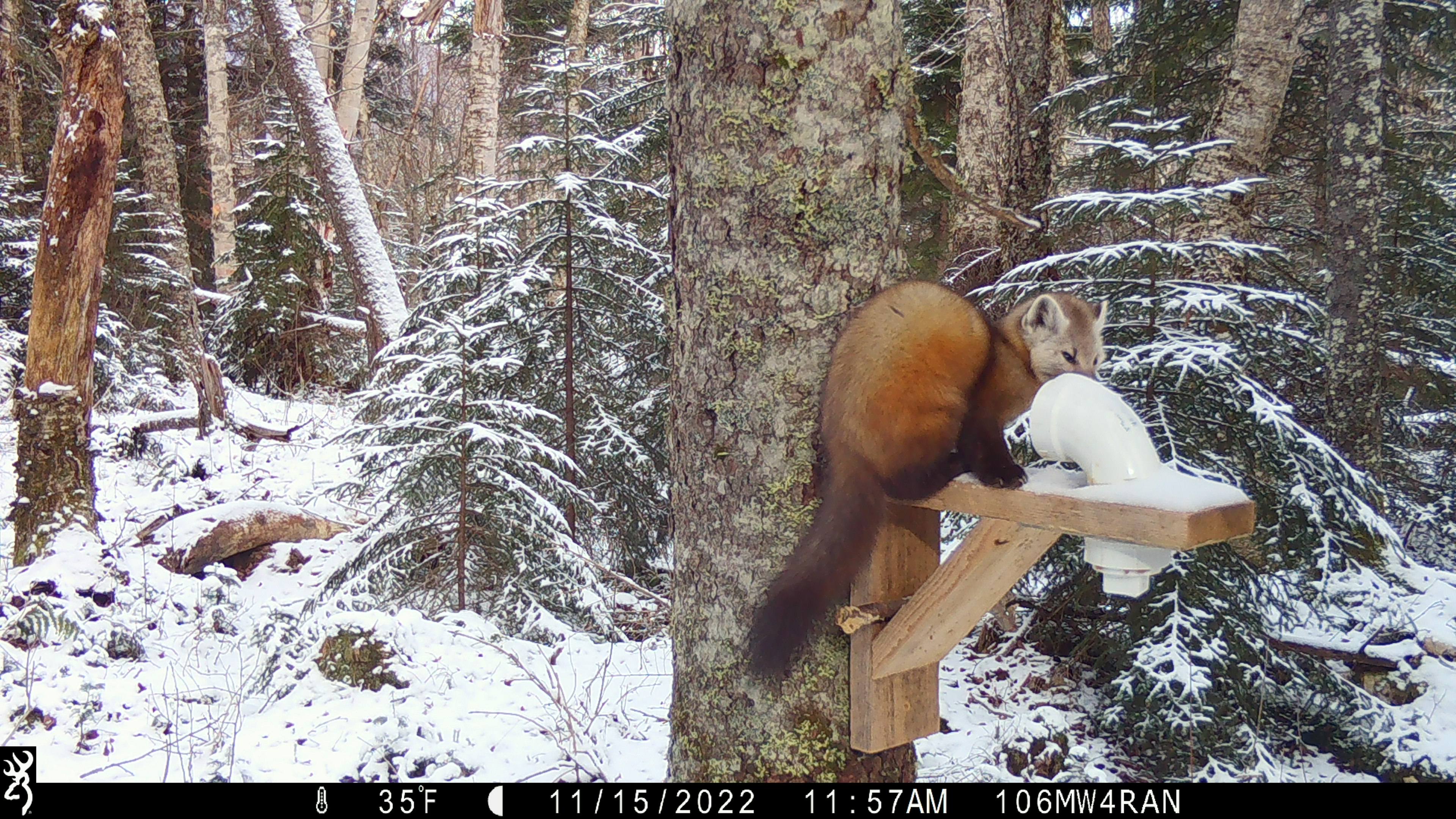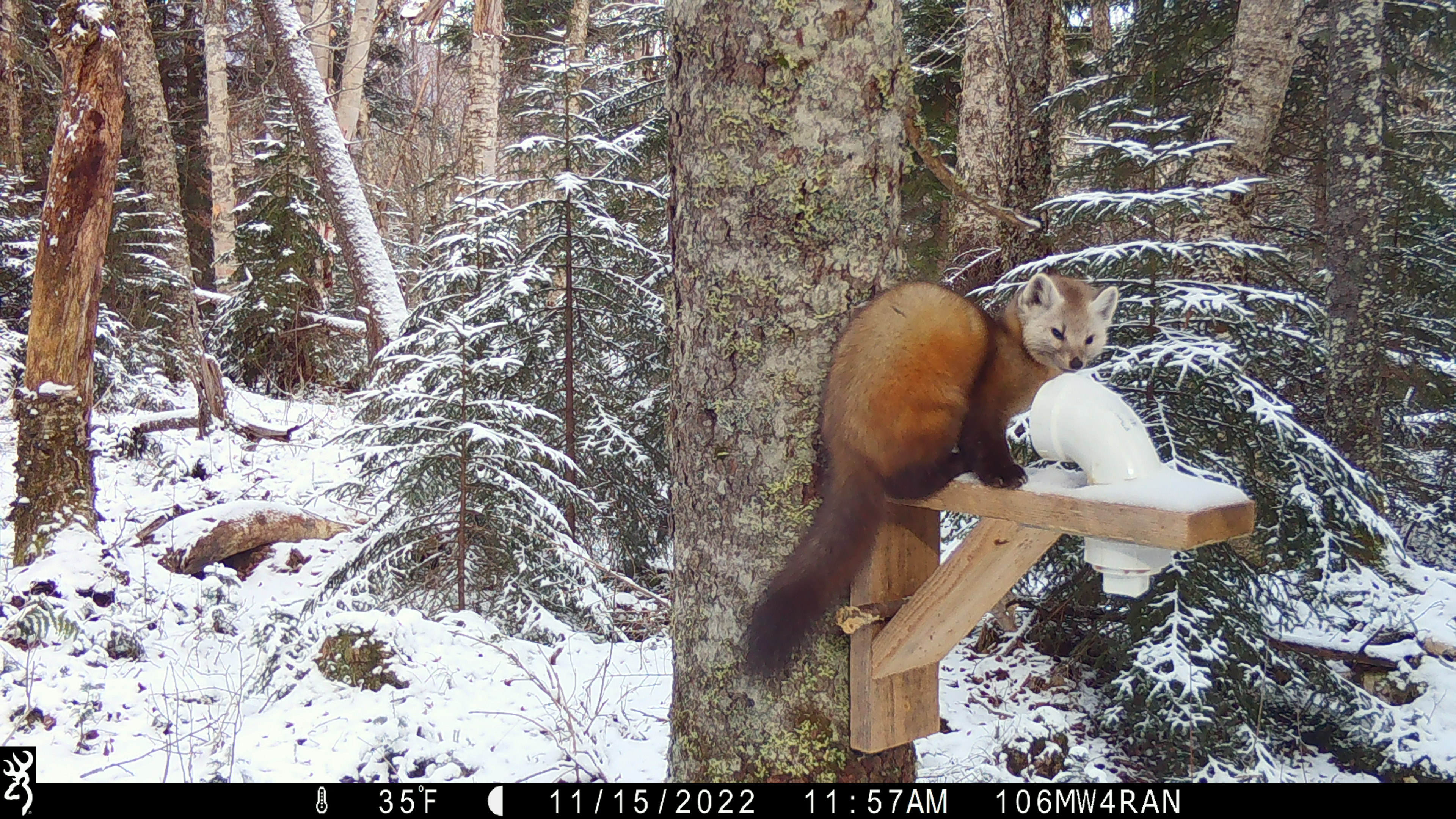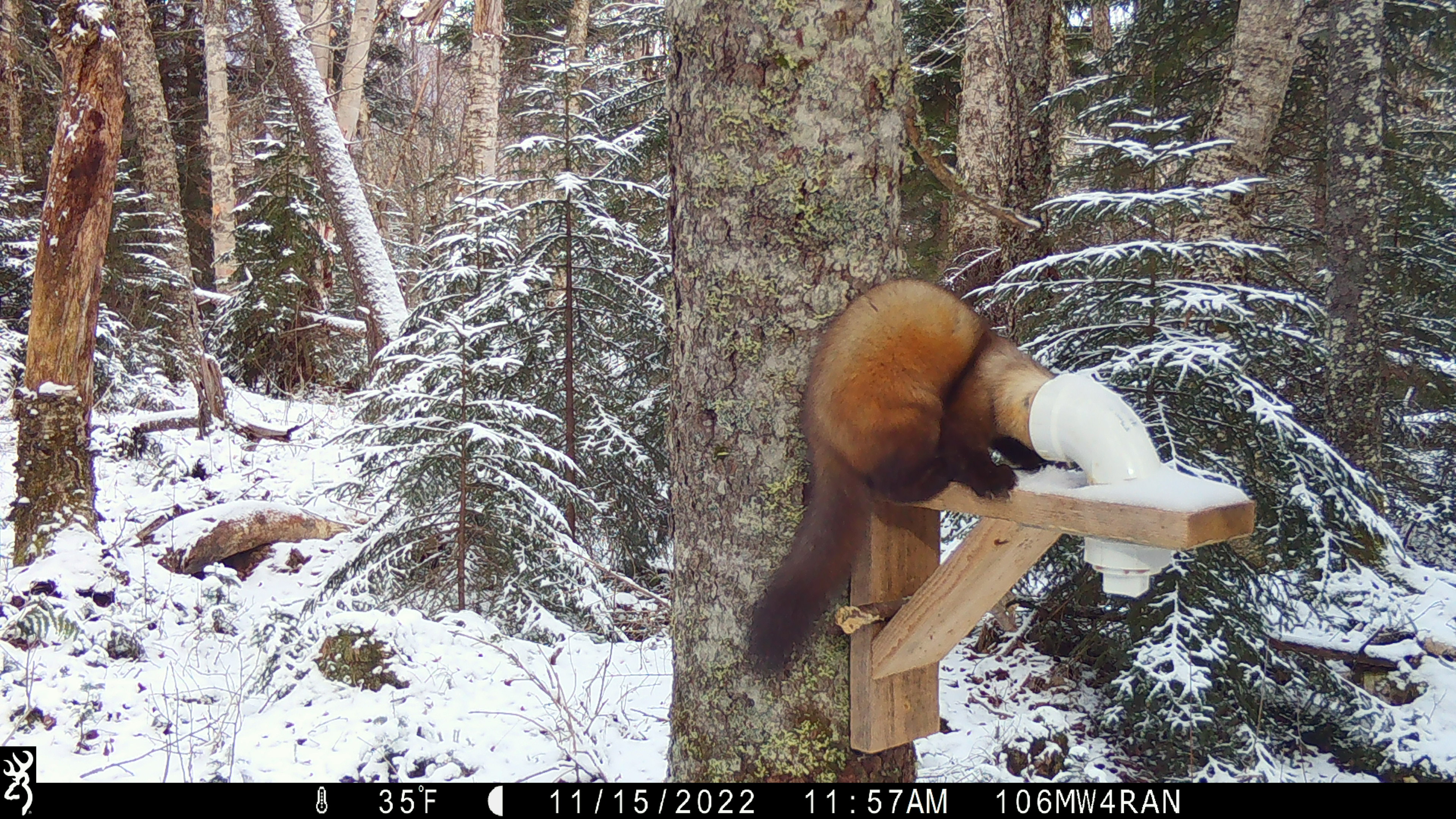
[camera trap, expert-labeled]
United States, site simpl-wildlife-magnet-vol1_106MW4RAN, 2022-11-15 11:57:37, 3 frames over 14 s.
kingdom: Animalia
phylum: Chordata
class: Mammalia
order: Carnivora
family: Mustelidae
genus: Martes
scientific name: Martes americana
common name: american marten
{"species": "american marten (Martes americana)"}